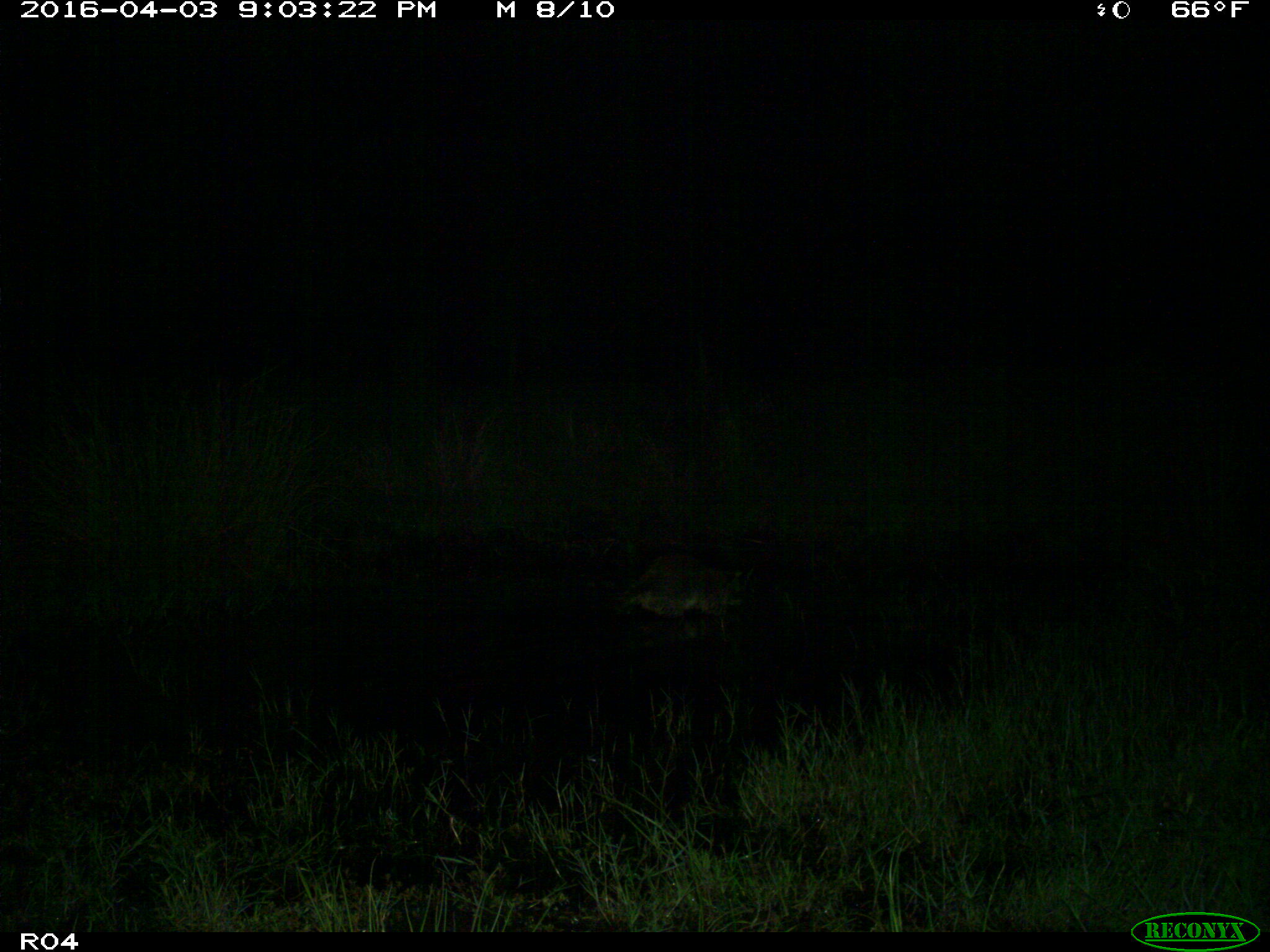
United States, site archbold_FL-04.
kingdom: Animalia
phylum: Chordata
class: Mammalia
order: Carnivora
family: Procyonidae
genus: Procyon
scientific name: Procyon lotor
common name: common raccoon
Procyon lotor (common raccoon).